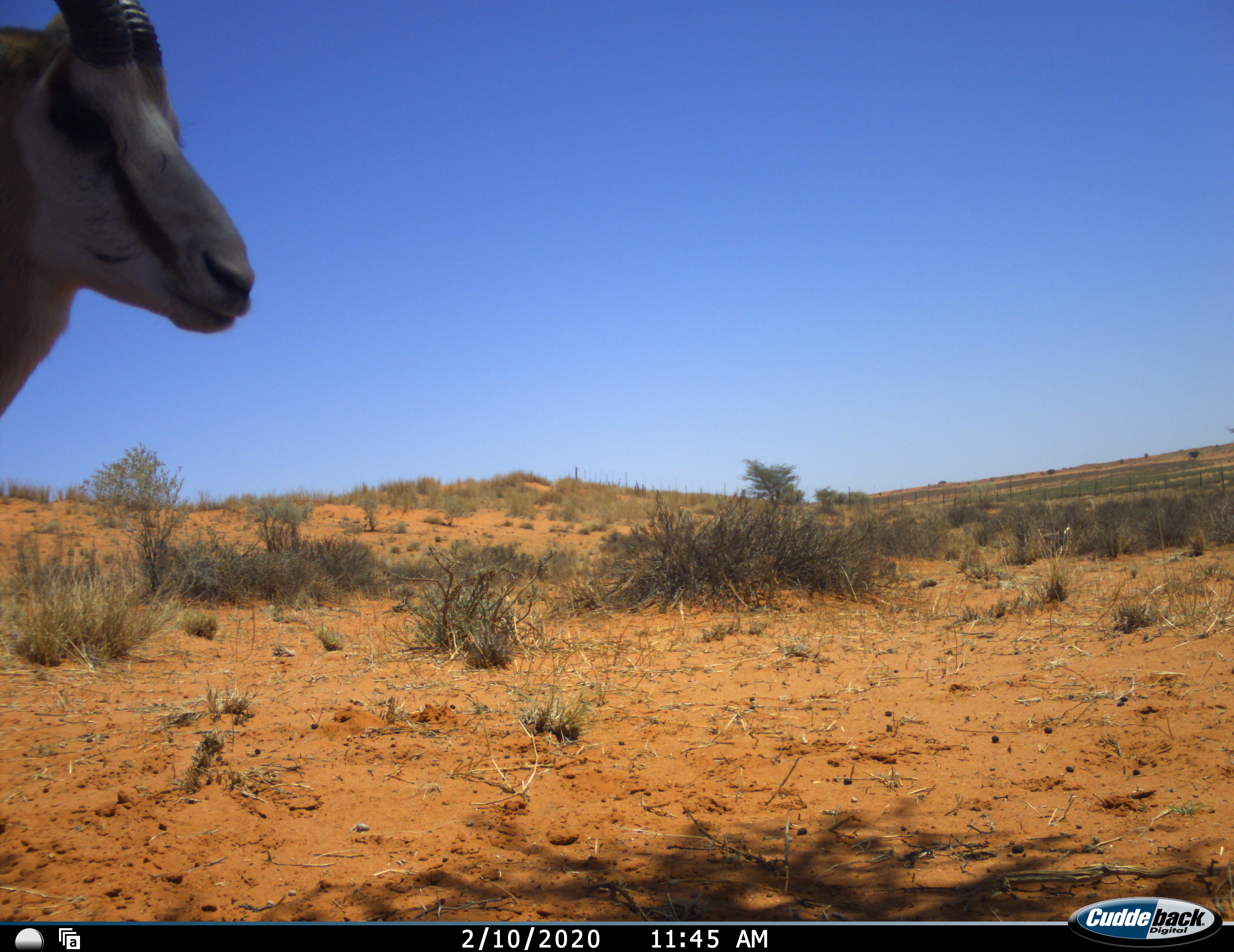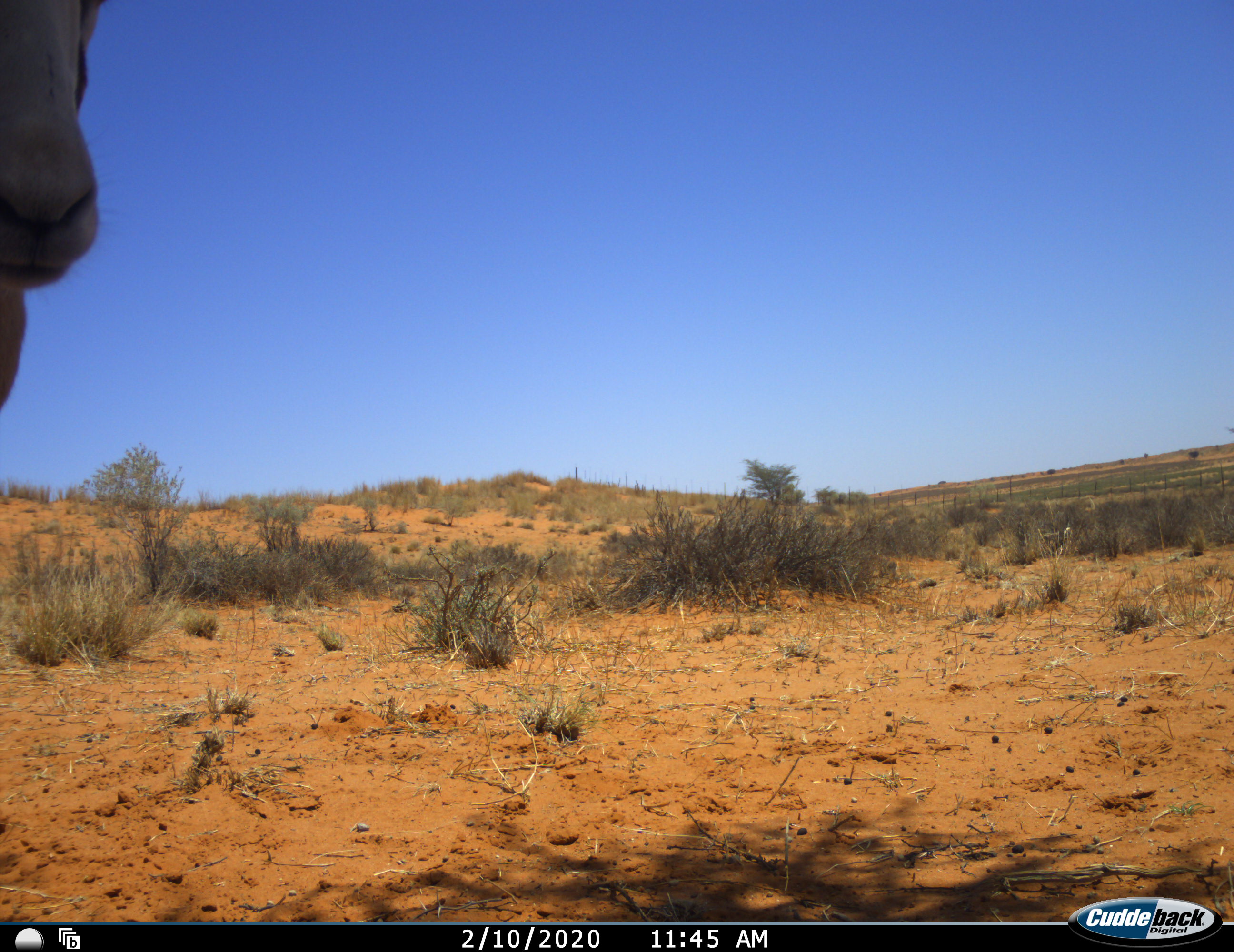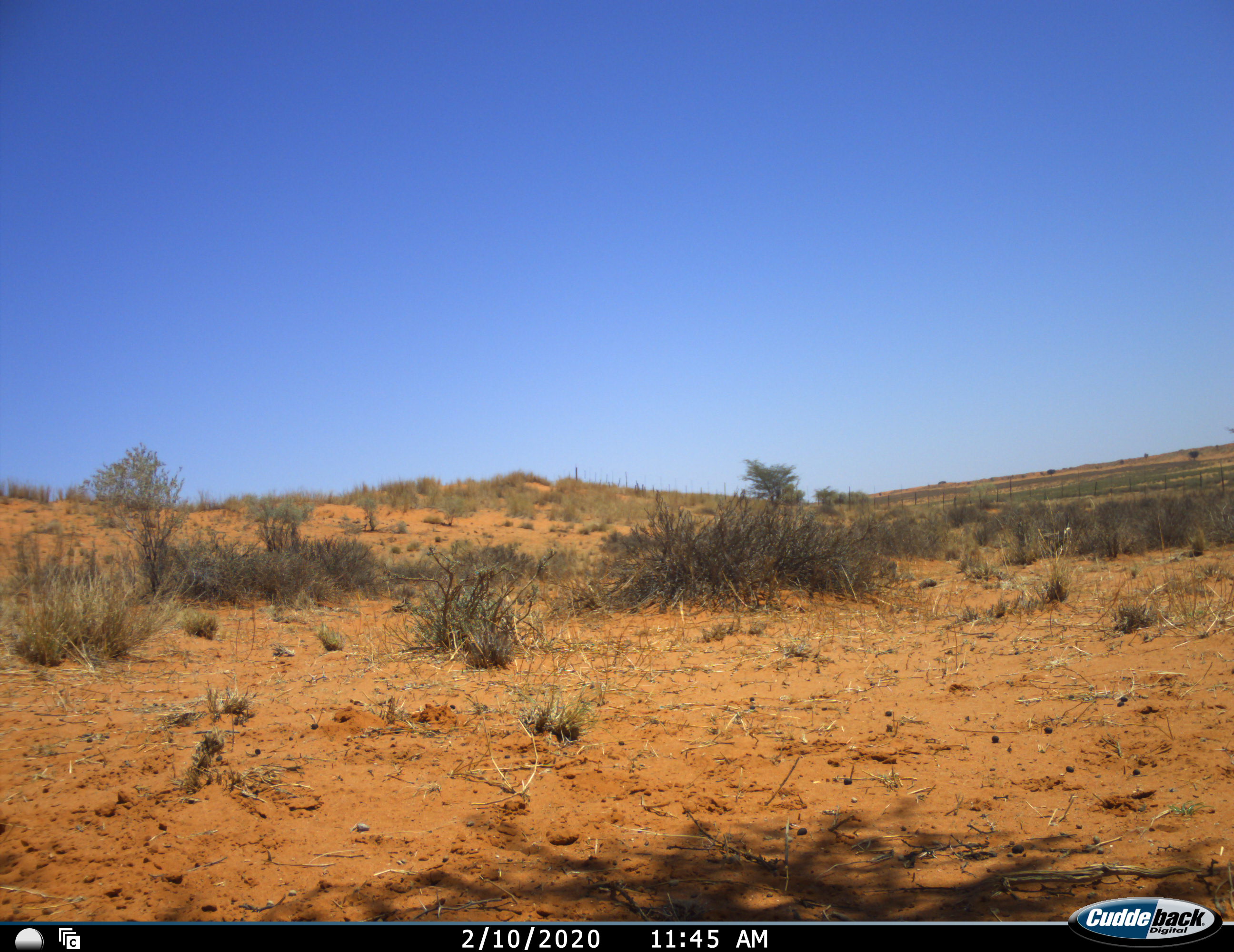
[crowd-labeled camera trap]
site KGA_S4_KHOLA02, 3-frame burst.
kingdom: Animalia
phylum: Chordata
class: Mammalia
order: Artiodactyla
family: Bovidae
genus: Antidorcas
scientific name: Antidorcas marsupialis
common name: springbok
Springbok (Antidorcas marsupialis), count 1. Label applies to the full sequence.